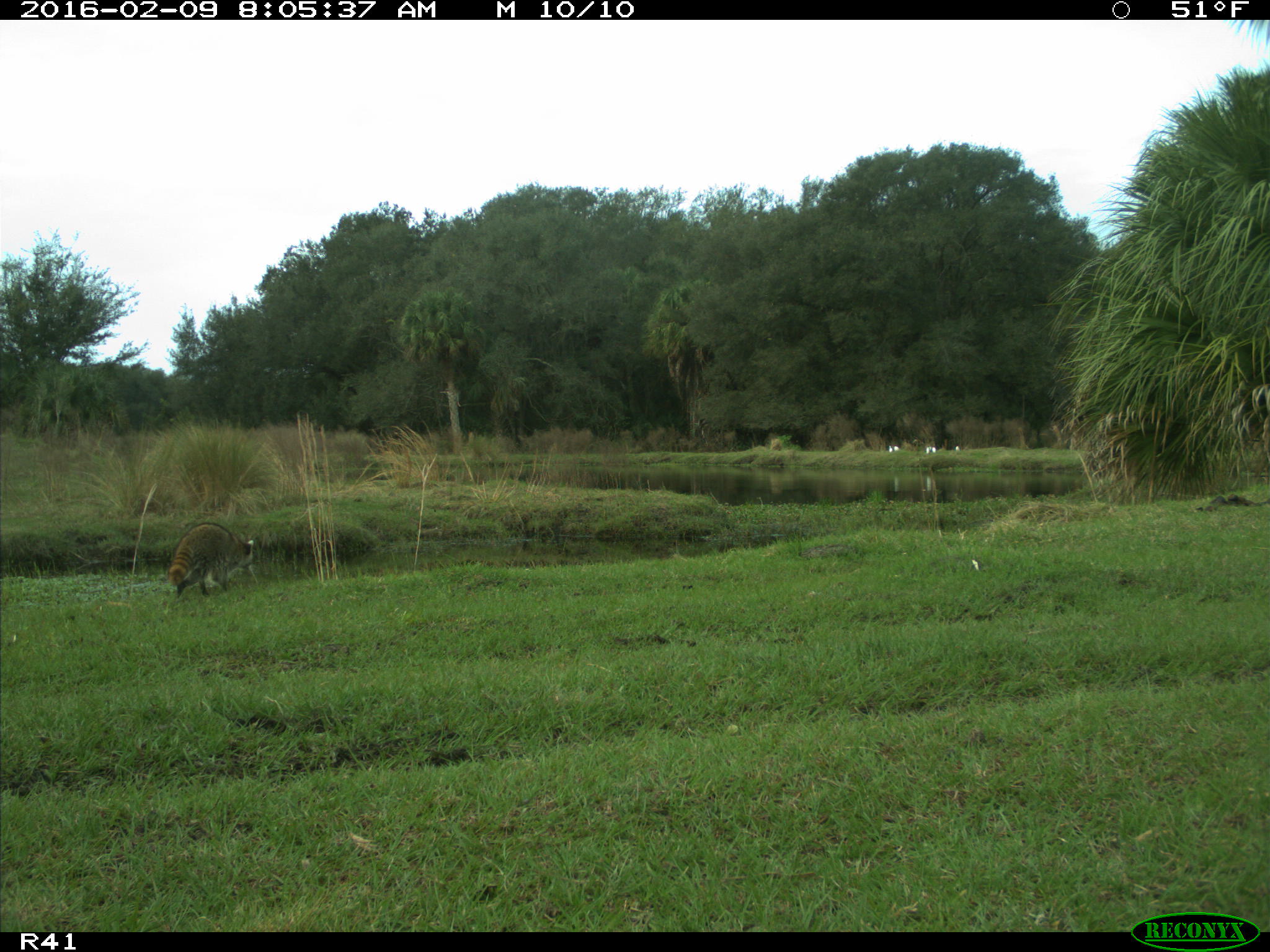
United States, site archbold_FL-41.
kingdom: Animalia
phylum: Chordata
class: Mammalia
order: Carnivora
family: Procyonidae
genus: Procyon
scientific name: Procyon lotor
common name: common raccoon